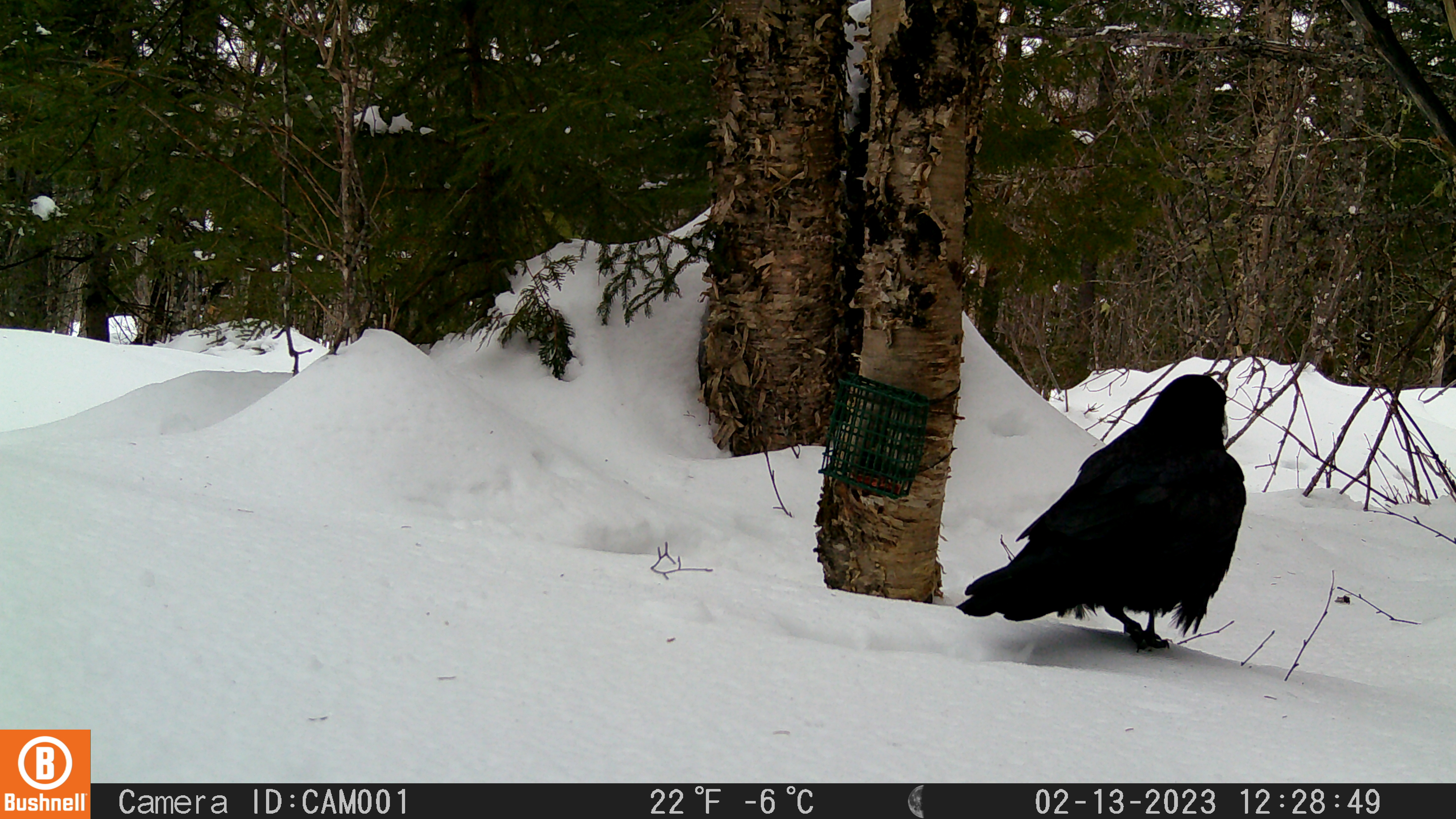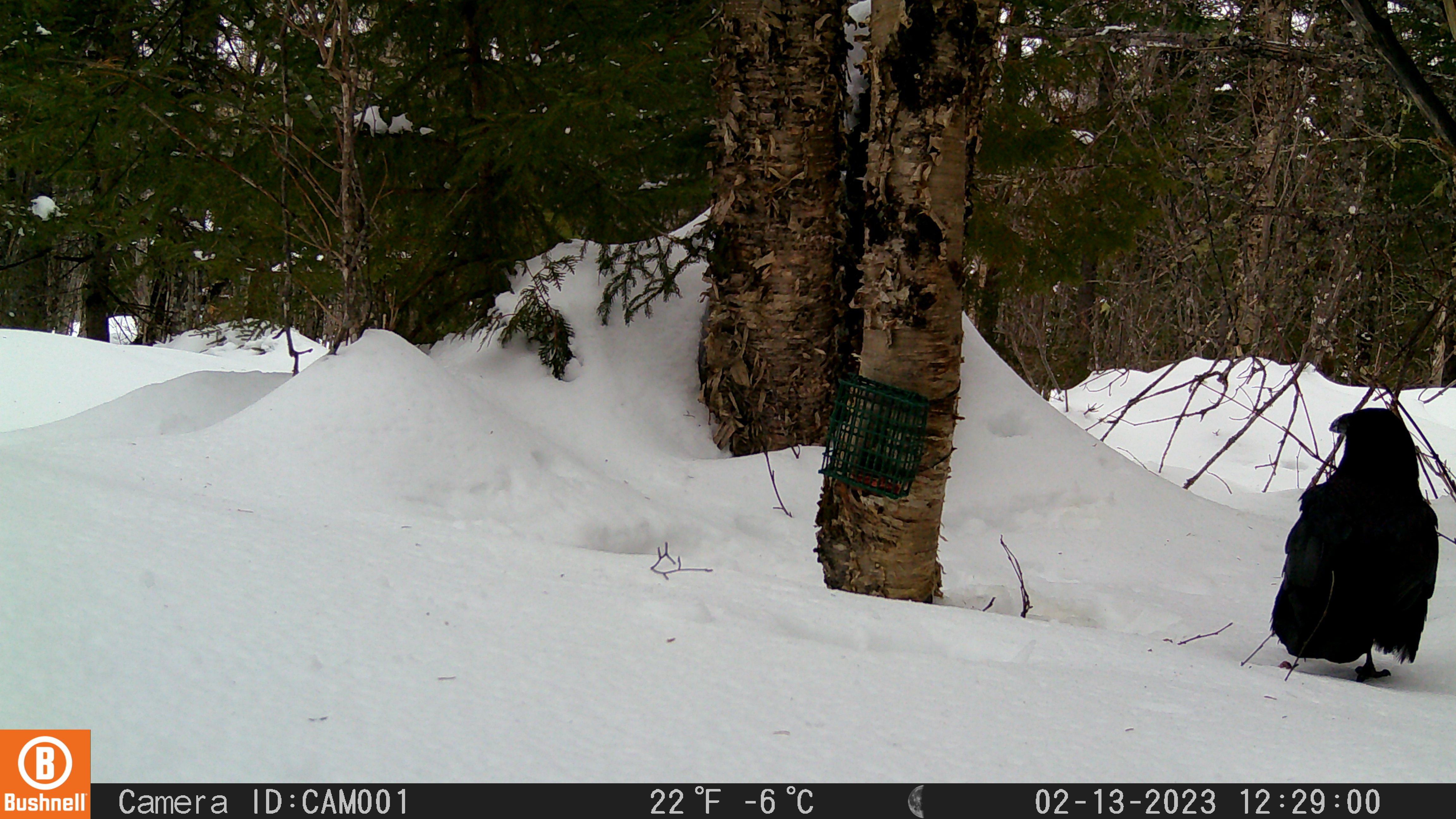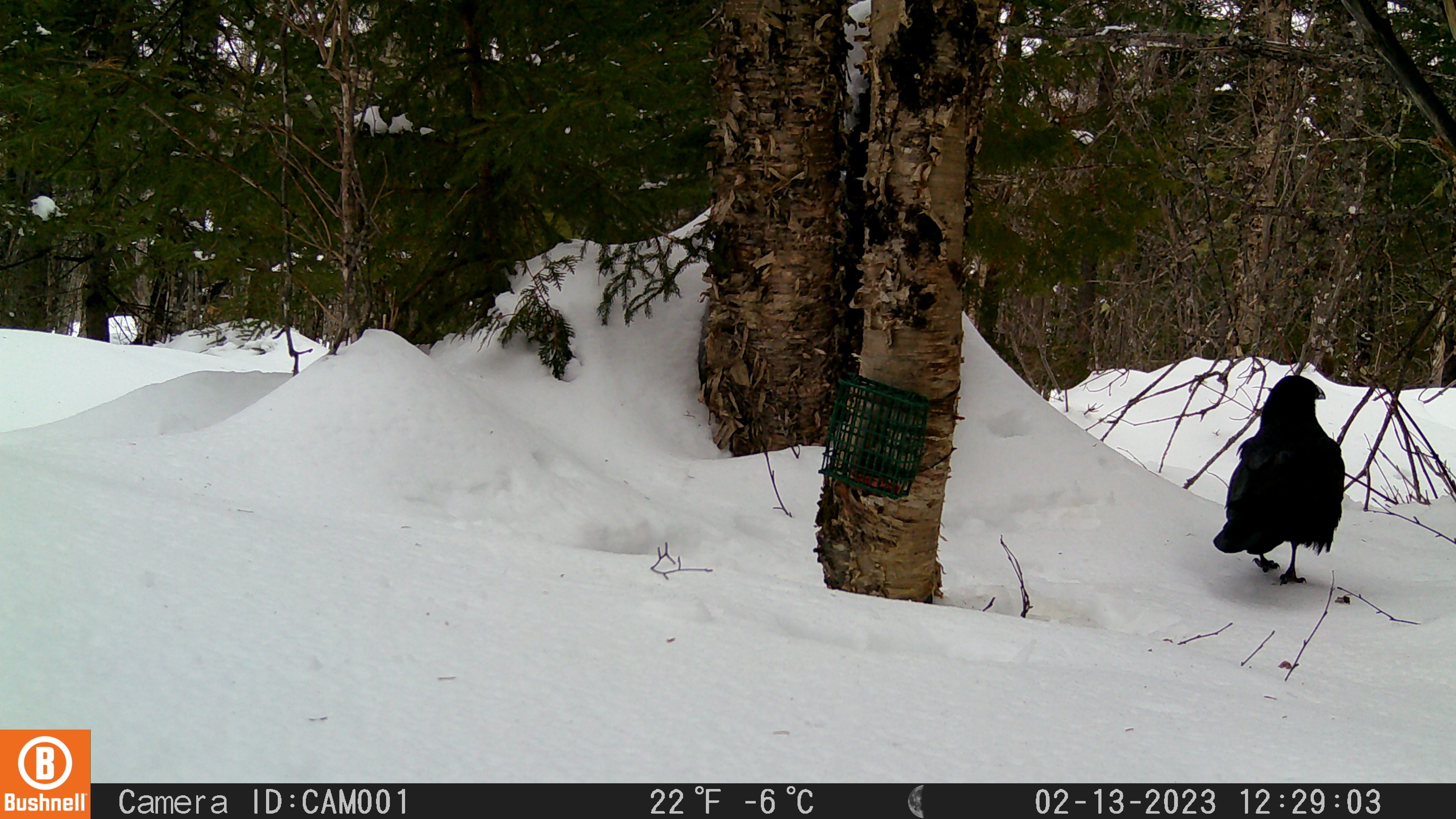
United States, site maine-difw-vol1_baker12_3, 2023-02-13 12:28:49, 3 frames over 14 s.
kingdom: Animalia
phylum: Chordata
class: Aves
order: Passeriformes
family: Corvidae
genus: Corvus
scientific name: Corvus corax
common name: common raven